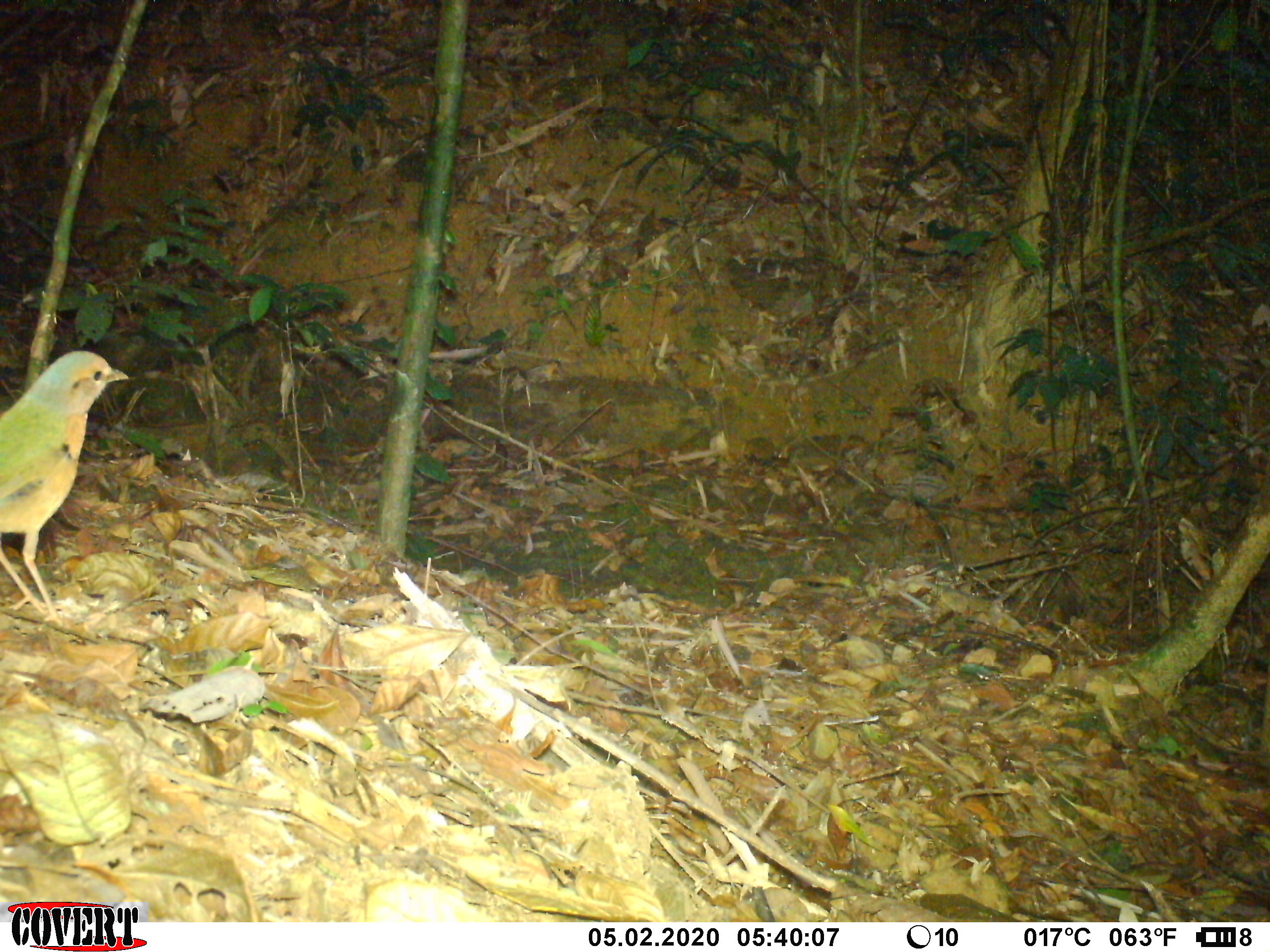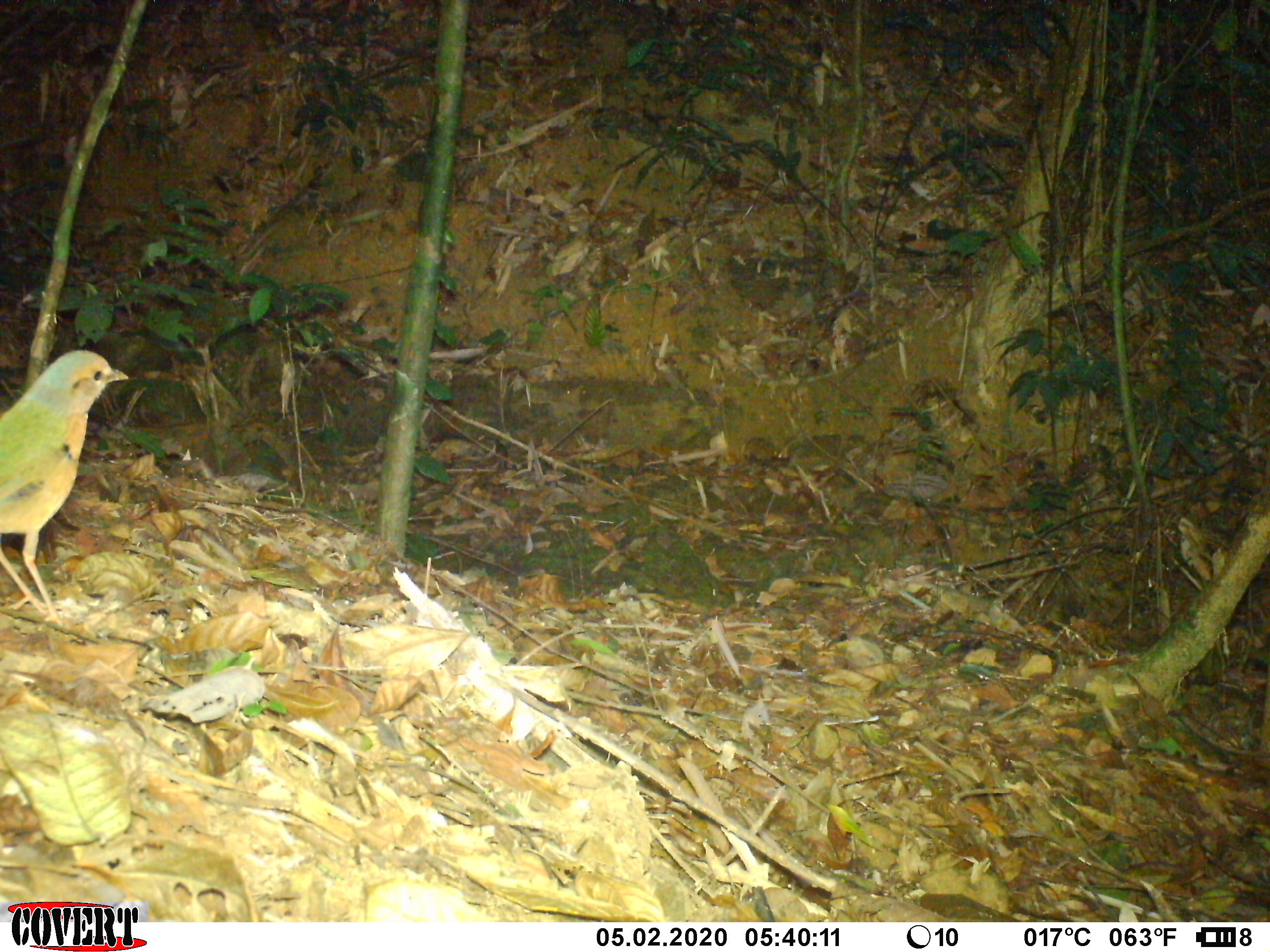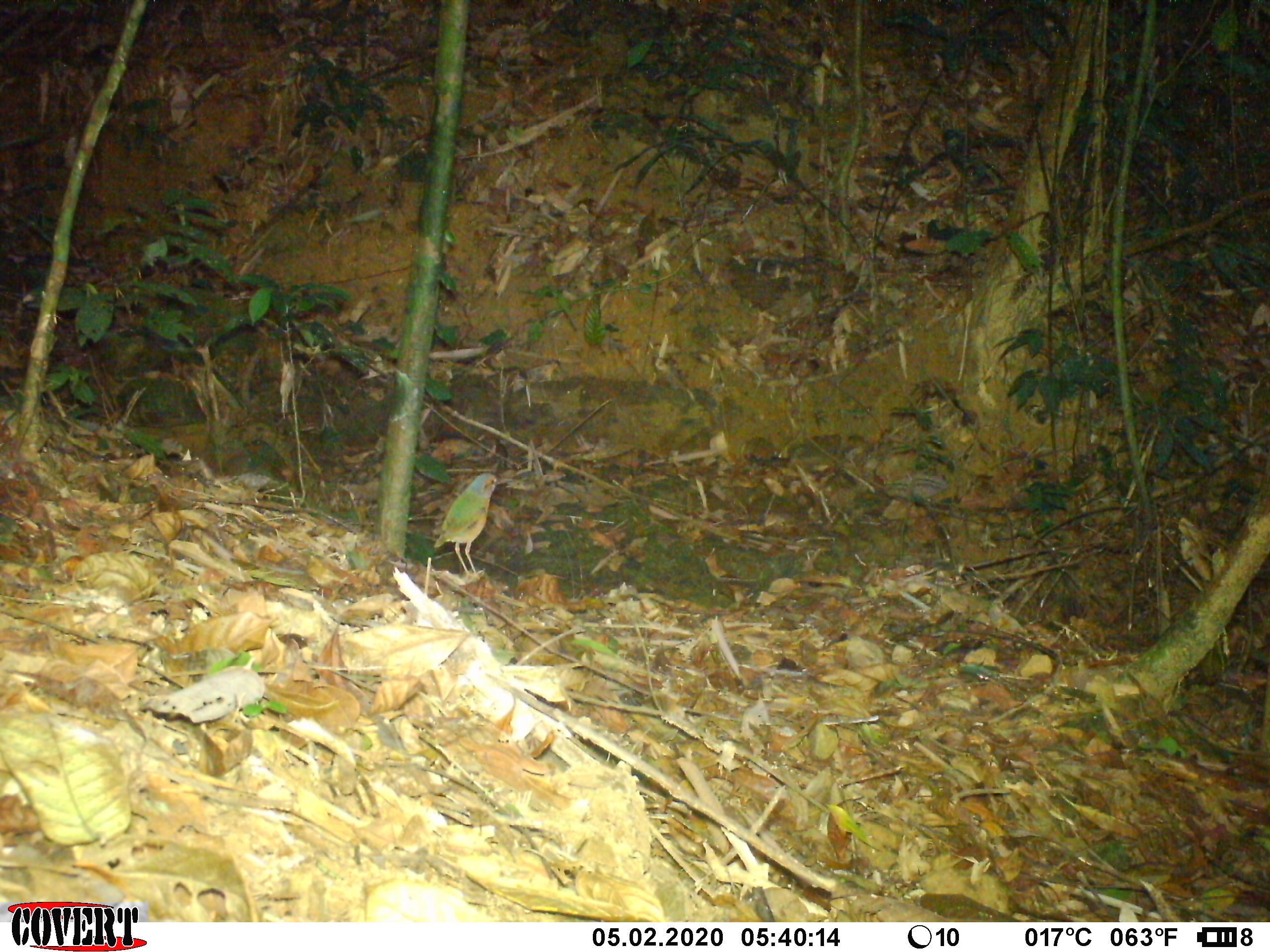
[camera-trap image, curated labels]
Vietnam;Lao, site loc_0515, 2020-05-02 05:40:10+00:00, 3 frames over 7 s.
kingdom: Animalia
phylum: Chordata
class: Aves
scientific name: Aves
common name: bird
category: unidentified bird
Unidentified bird (bird) (Aves). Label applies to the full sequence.